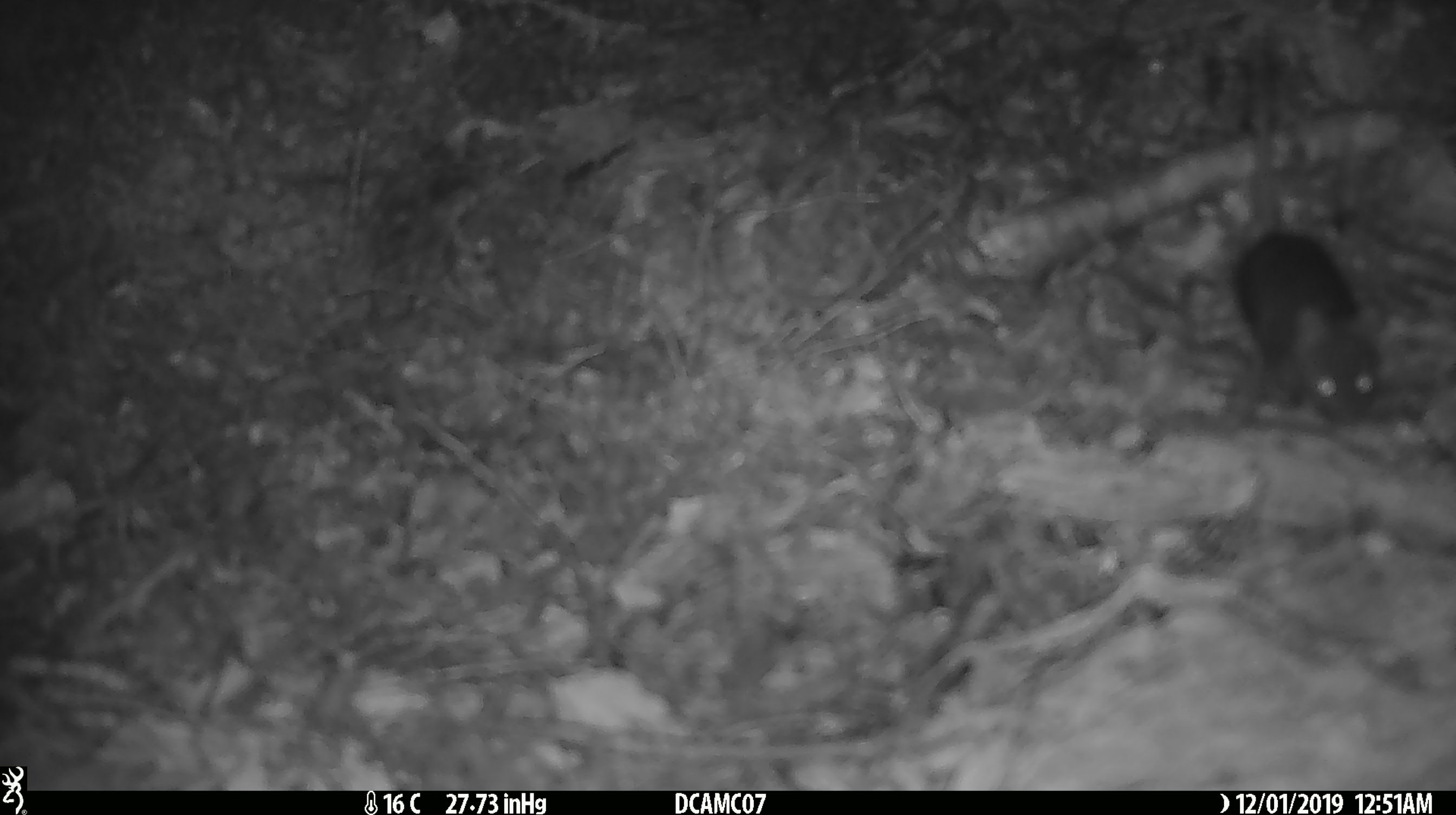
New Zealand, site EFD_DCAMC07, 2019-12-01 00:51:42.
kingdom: Animalia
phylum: Chordata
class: Mammalia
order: Rodentia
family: Muridae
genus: Mus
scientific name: Mus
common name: mouse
Mouse (Mus).